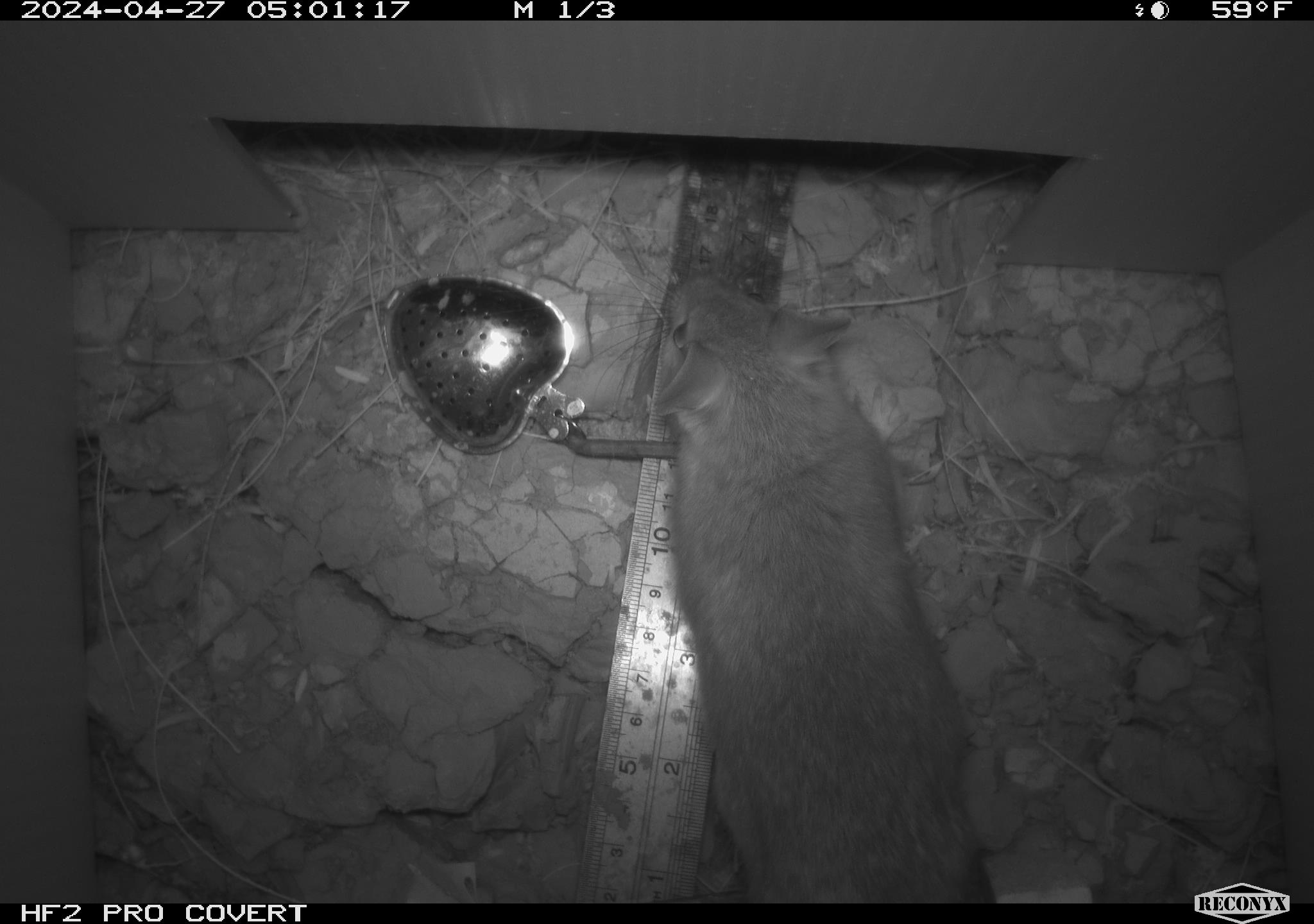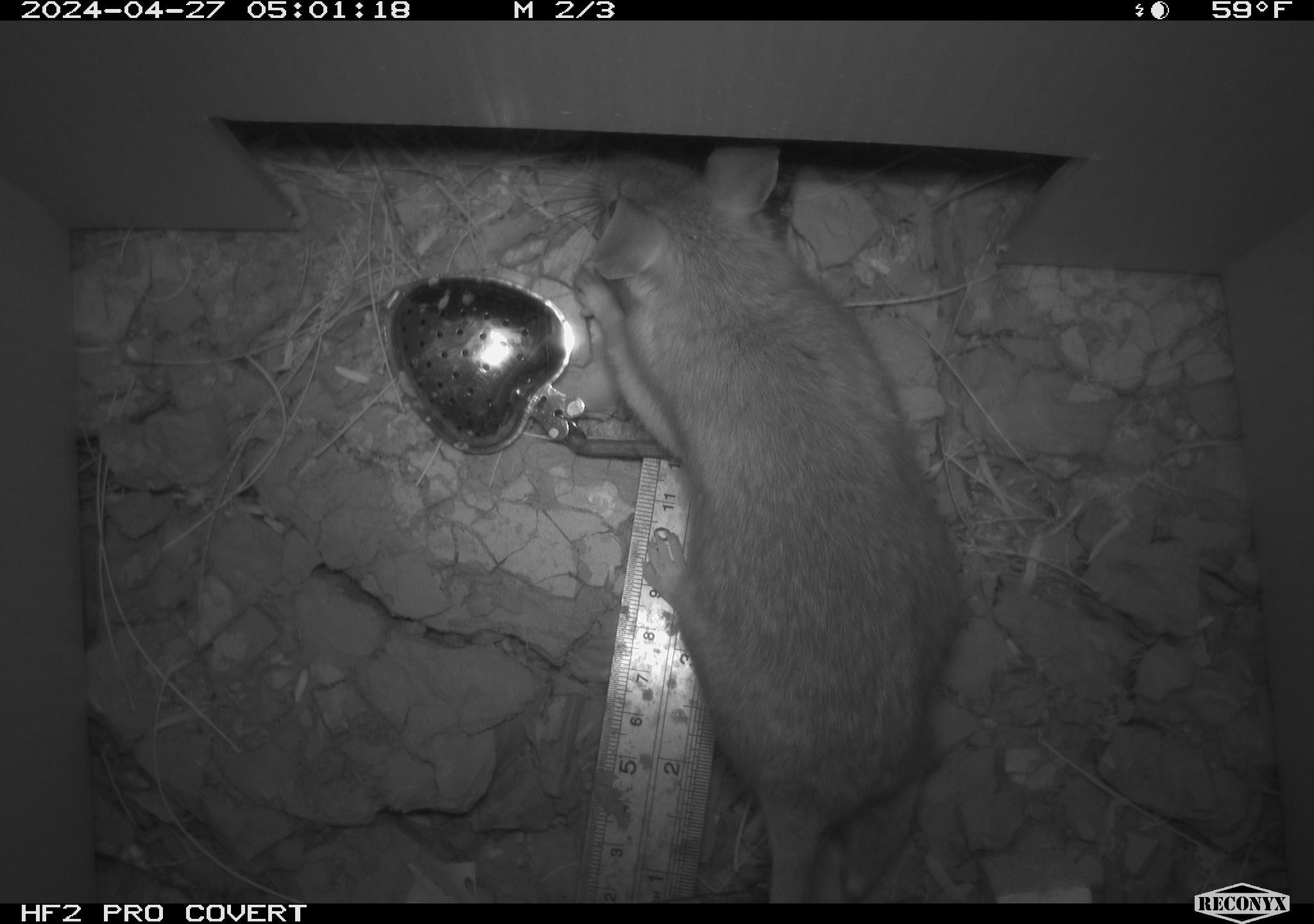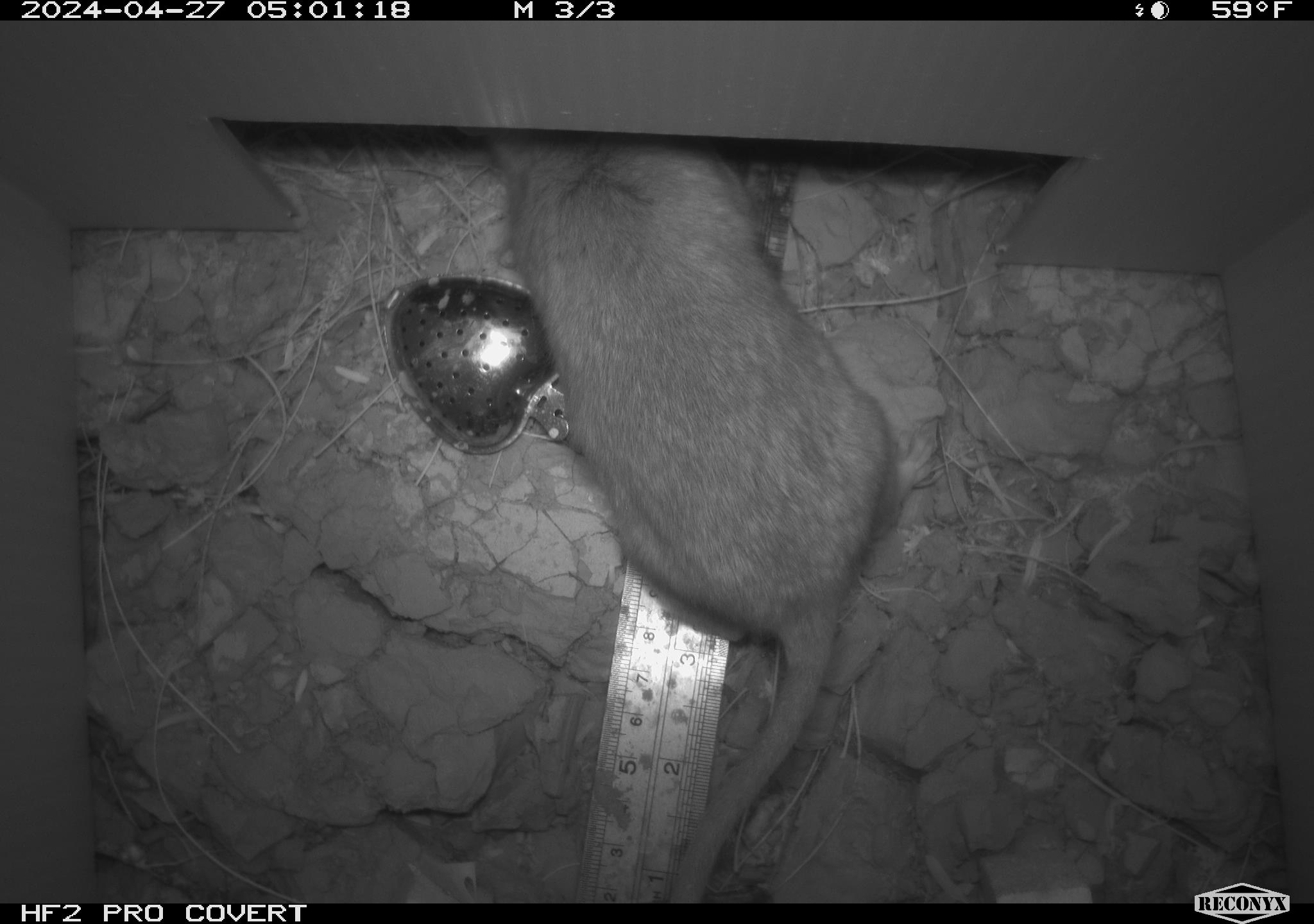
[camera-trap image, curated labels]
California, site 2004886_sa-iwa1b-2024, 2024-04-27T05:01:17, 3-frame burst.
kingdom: Animalia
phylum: Chordata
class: Mammalia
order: Rodentia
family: Cricetidae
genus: Neotoma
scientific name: Neotoma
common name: pack rat or woodrat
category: neotoma species